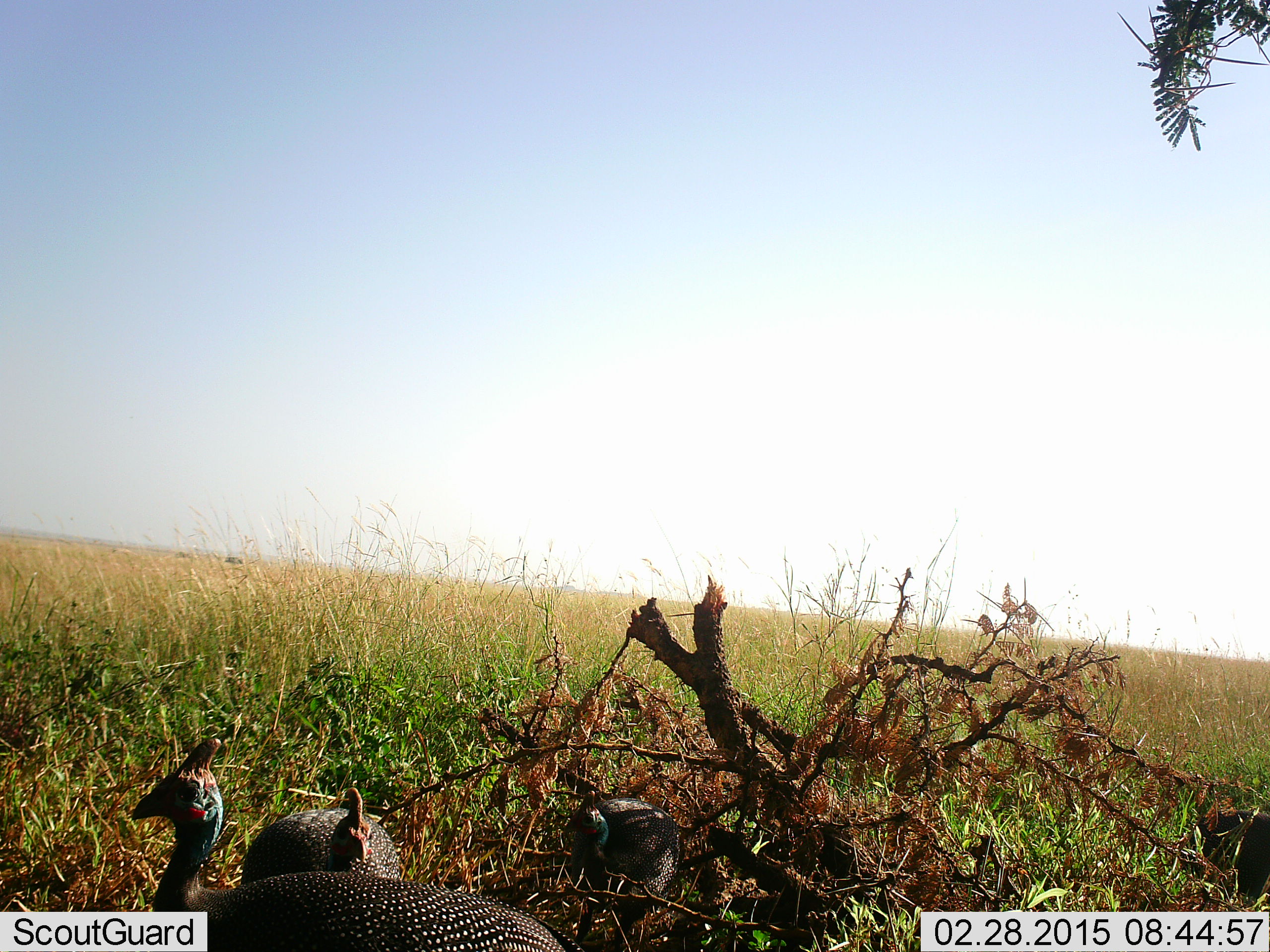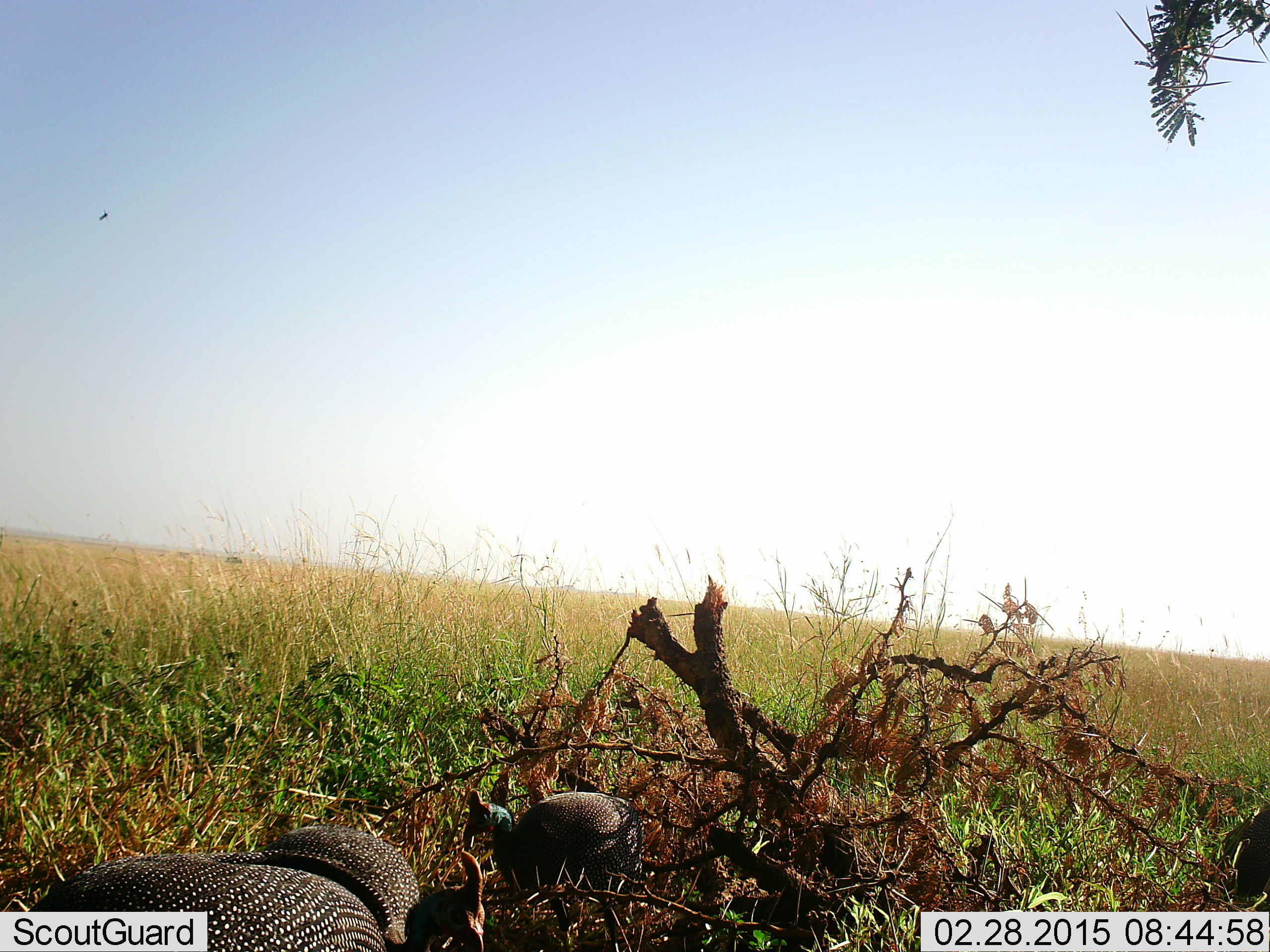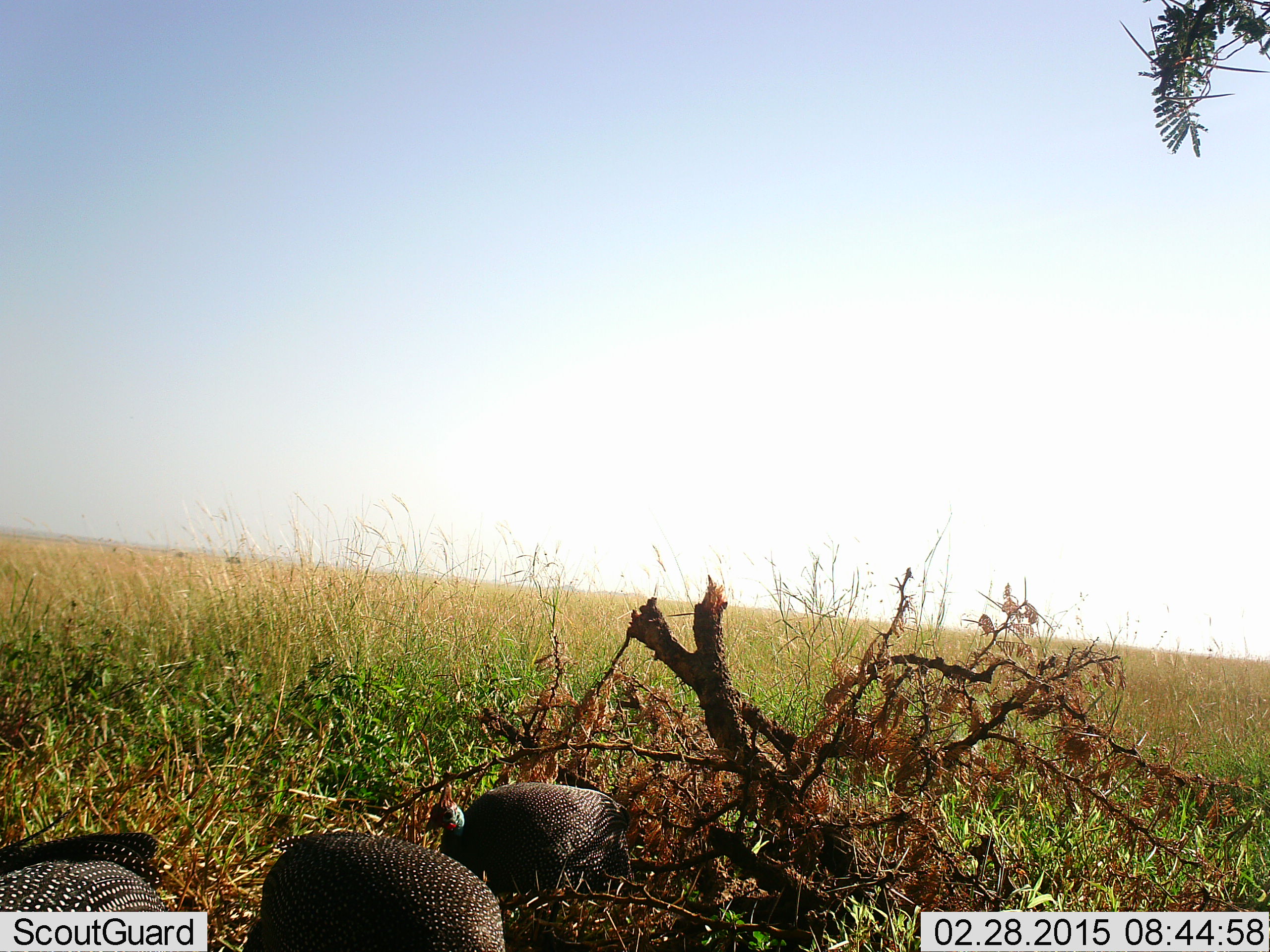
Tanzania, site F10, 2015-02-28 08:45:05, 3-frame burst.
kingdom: Animalia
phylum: Chordata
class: Aves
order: Galliformes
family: Numididae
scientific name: Numididae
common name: guinea fowl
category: guineafowl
Guineafowl (guinea fowl) (Numididae), count 4. Behavior (volunteer vote fractions): standing 9%, resting 0%, moving 64%, interacting 0%. Young present (vote fraction): 0%. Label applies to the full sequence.